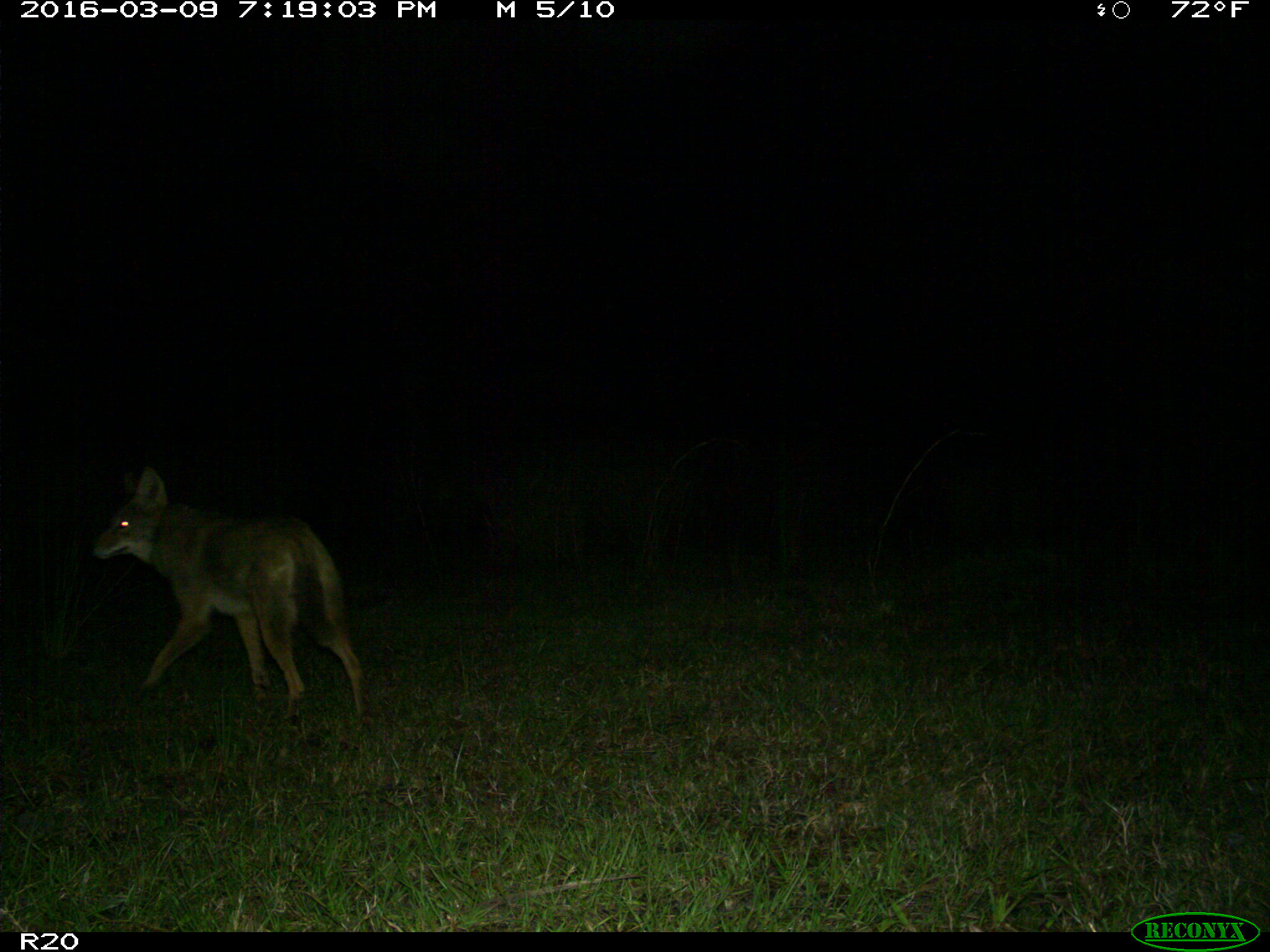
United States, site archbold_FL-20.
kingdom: Animalia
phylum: Chordata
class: Mammalia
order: Carnivora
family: Canidae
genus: Canis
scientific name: Canis latrans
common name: coyote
Canis latrans (coyote).